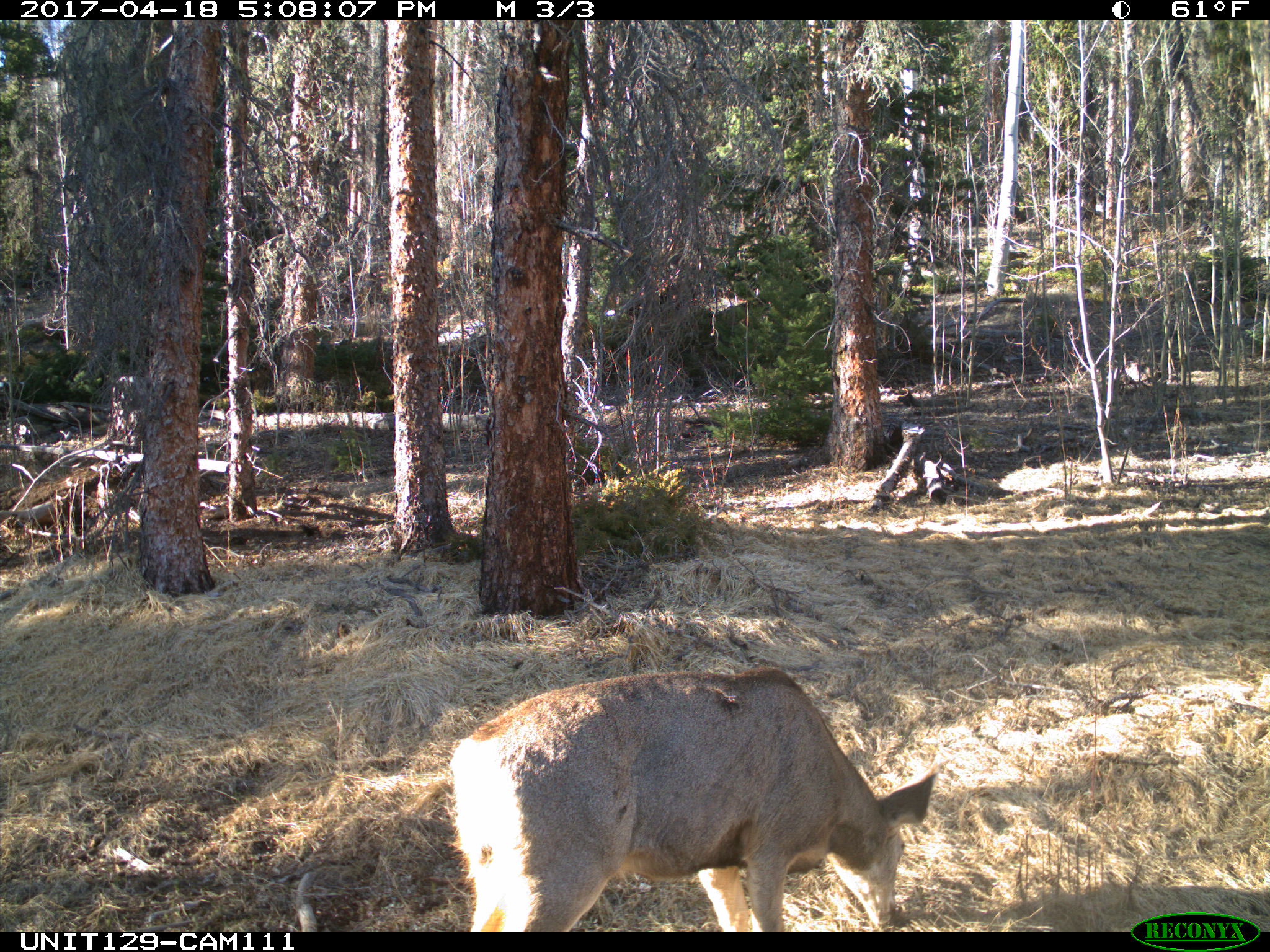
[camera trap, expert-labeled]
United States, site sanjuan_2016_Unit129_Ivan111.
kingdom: Animalia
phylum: Chordata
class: Mammalia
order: Artiodactyla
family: Cervidae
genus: Odocoileus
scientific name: Odocoileus hemionus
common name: mule deer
Odocoileus hemionus (mule deer).